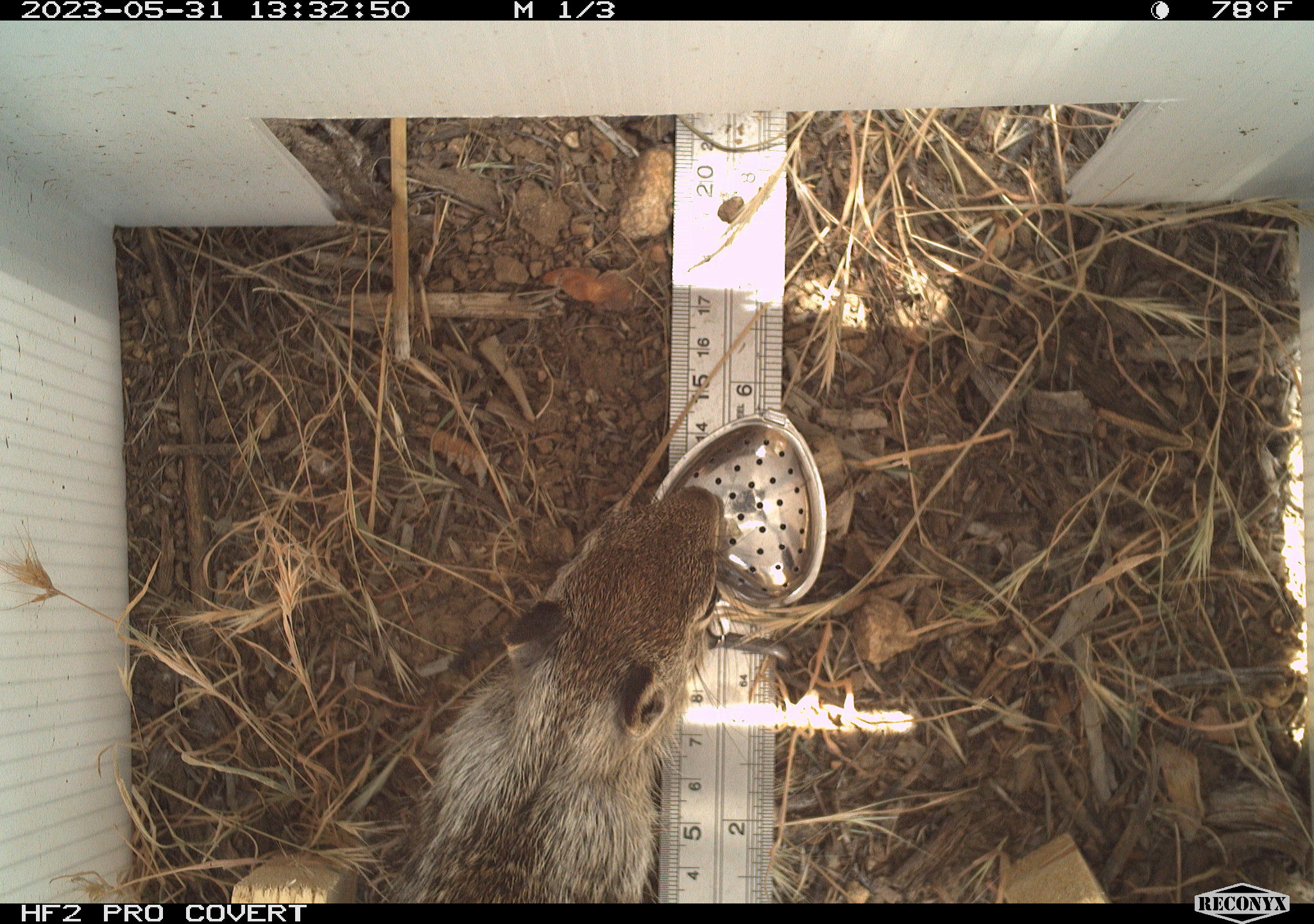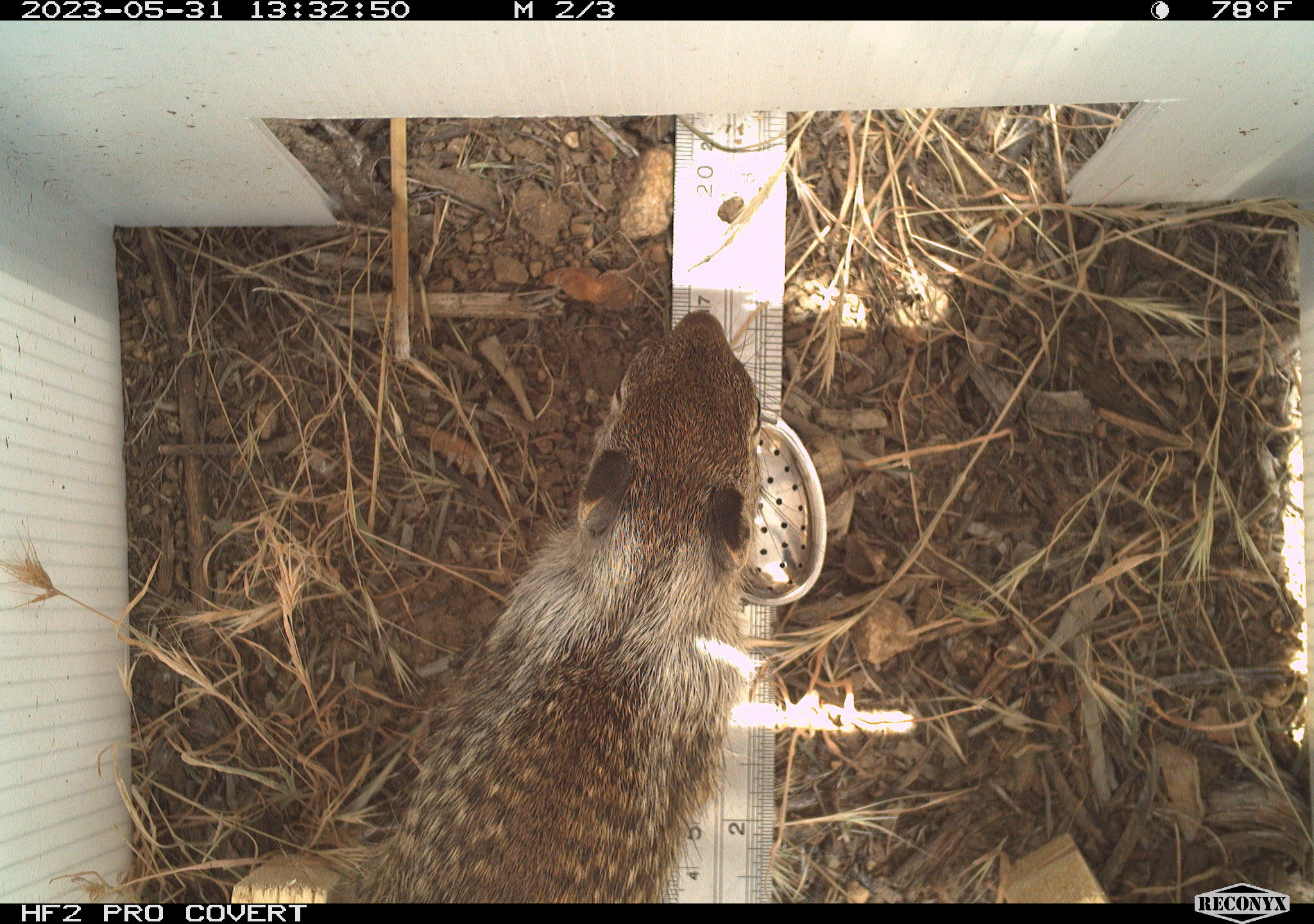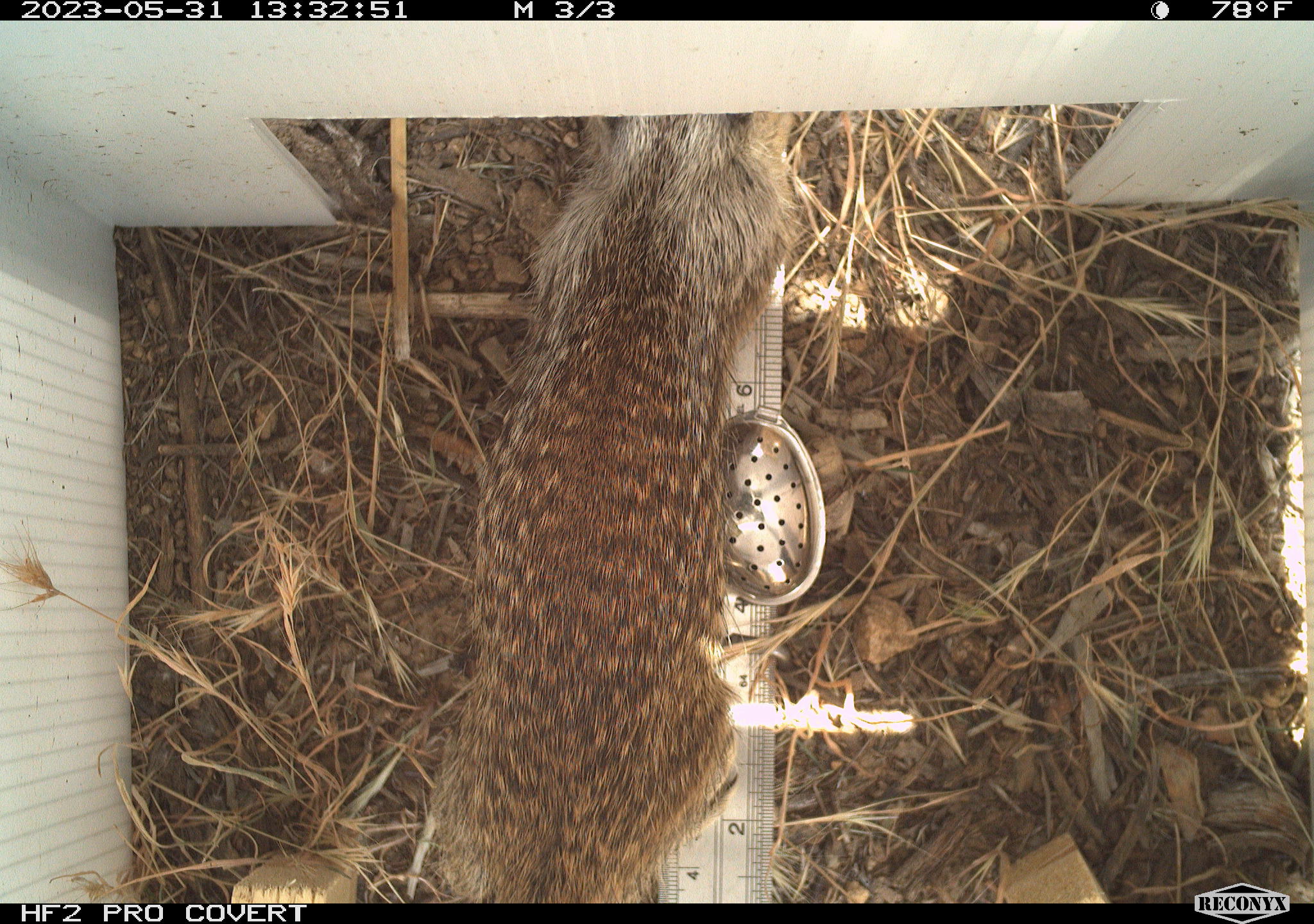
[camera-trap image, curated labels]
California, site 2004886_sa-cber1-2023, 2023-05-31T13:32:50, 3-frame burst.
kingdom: Animalia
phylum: Chordata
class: Mammalia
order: Rodentia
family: Sciuridae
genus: Otospermophilus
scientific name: Otospermophilus beecheyi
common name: california ground squirrel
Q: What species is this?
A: California ground squirrel (Otospermophilus beecheyi).